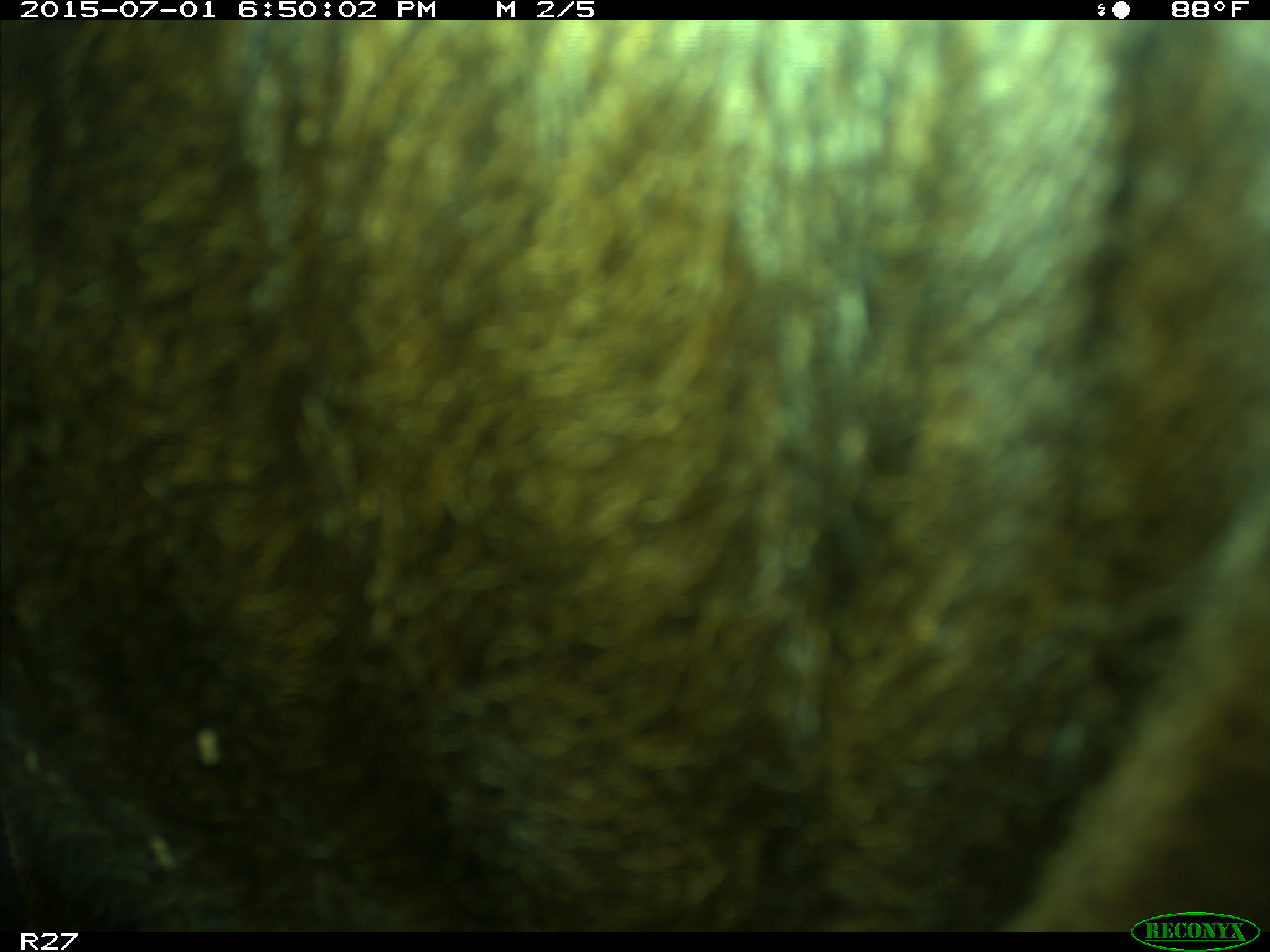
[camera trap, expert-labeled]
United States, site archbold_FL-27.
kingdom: Animalia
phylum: Chordata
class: Mammalia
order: Artiodactyla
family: Bovidae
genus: Bos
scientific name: Bos taurus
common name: domestic cow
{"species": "Bos taurus (domestic cow)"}